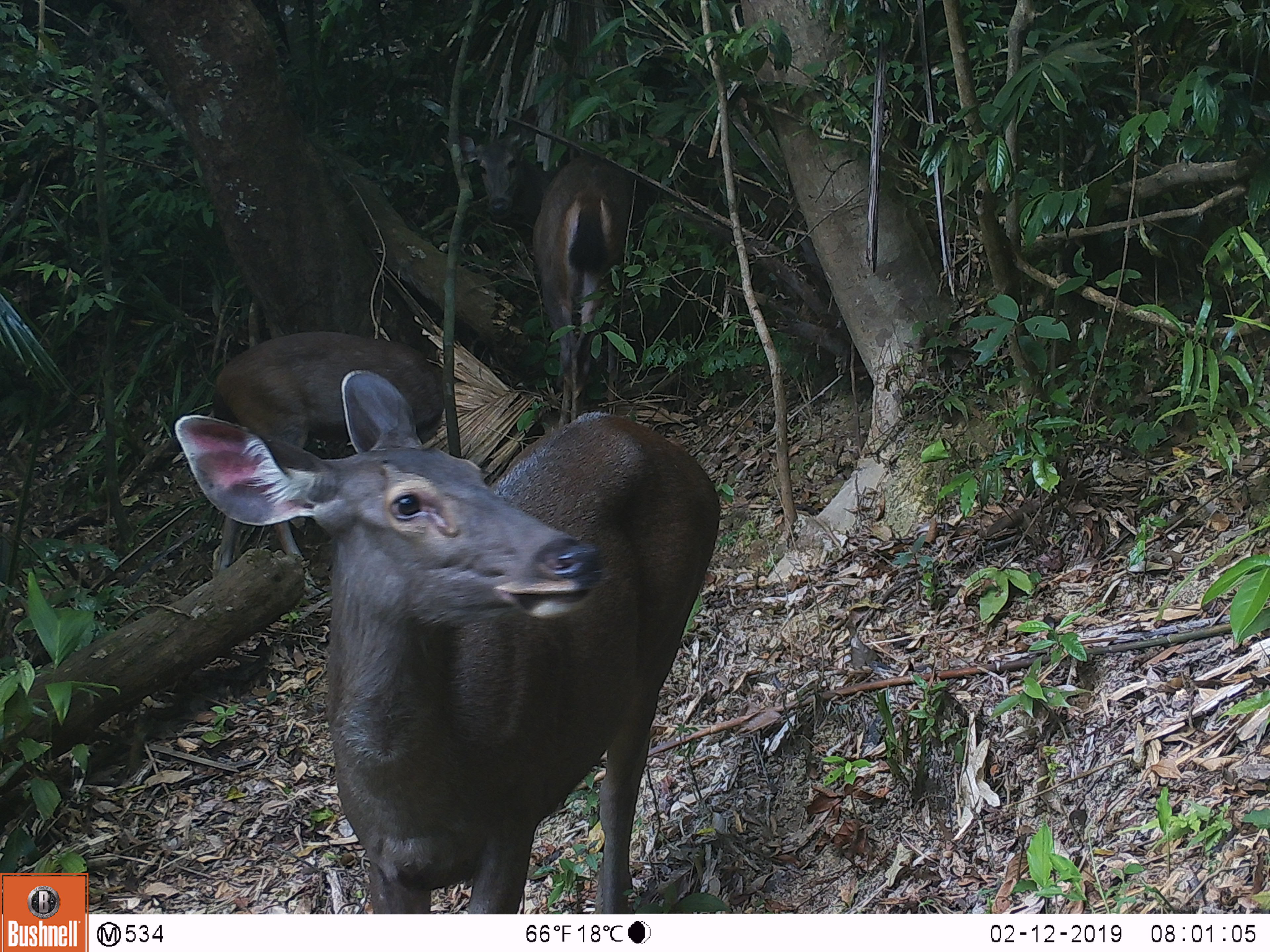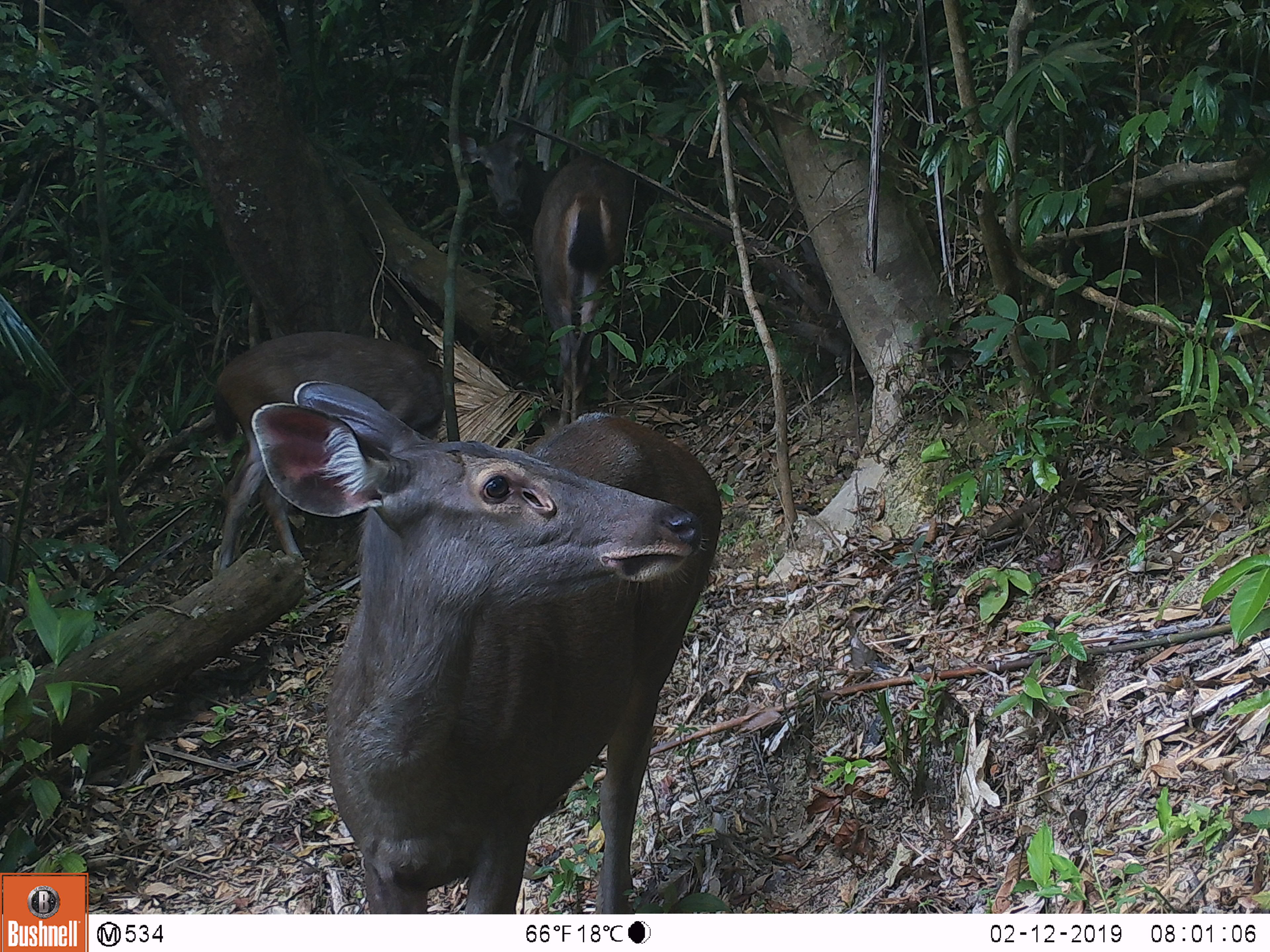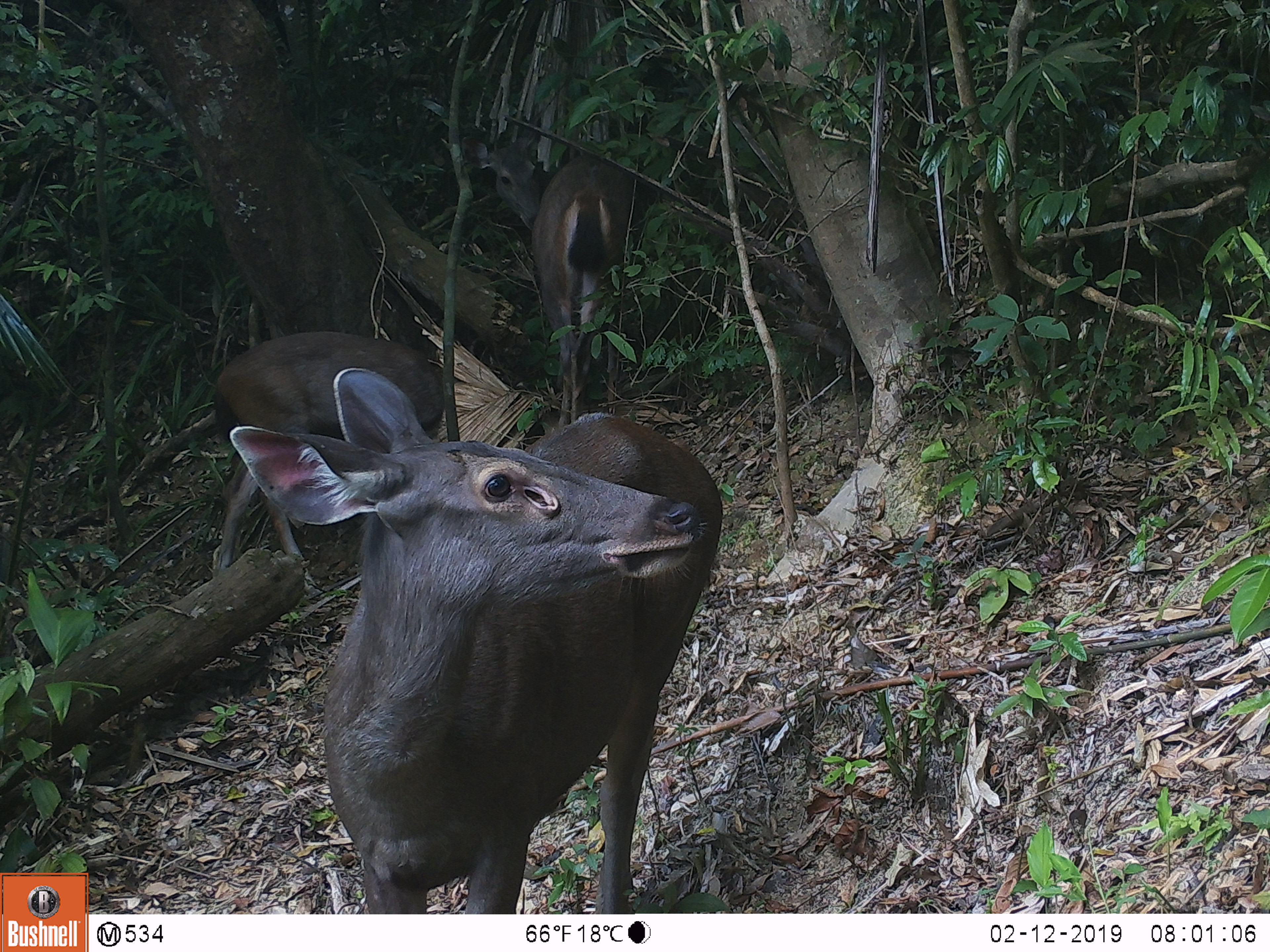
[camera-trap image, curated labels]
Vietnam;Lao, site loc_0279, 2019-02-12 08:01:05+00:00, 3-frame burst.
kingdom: Animalia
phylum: Chordata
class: Mammalia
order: Artiodactyla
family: Cervidae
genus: Rusa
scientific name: Rusa unicolor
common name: sambar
Sambar (Rusa unicolor). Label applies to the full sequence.